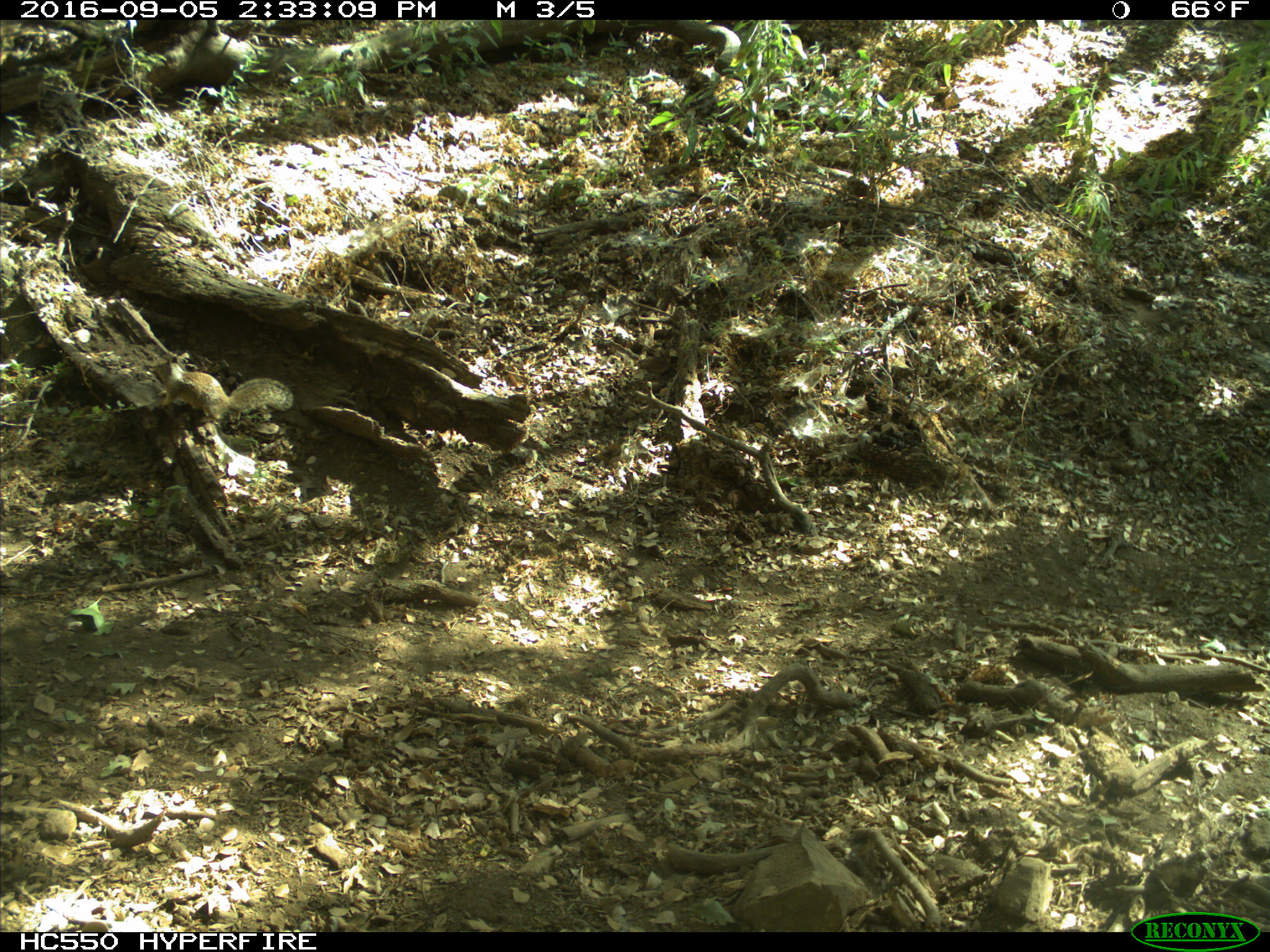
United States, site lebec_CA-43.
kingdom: Animalia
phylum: Chordata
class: Mammalia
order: Rodentia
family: Sciuridae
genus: Otospermophilus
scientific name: Otospermophilus beecheyi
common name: california ground squirrel